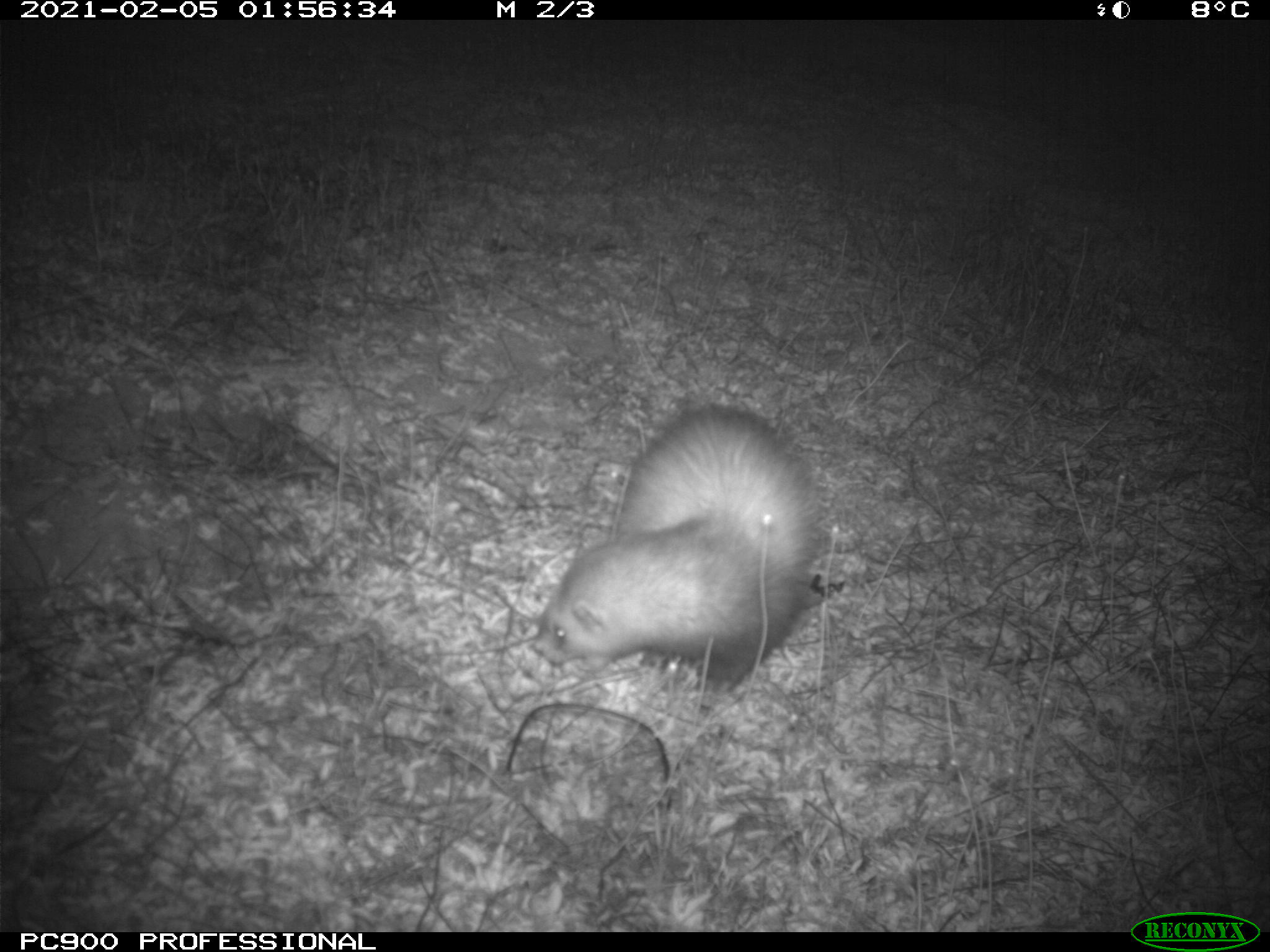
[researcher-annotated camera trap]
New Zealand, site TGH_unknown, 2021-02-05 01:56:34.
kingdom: Animalia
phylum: Chordata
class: Mammalia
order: Carnivora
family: Mustelidae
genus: Mustela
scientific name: Mustela furo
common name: ferret